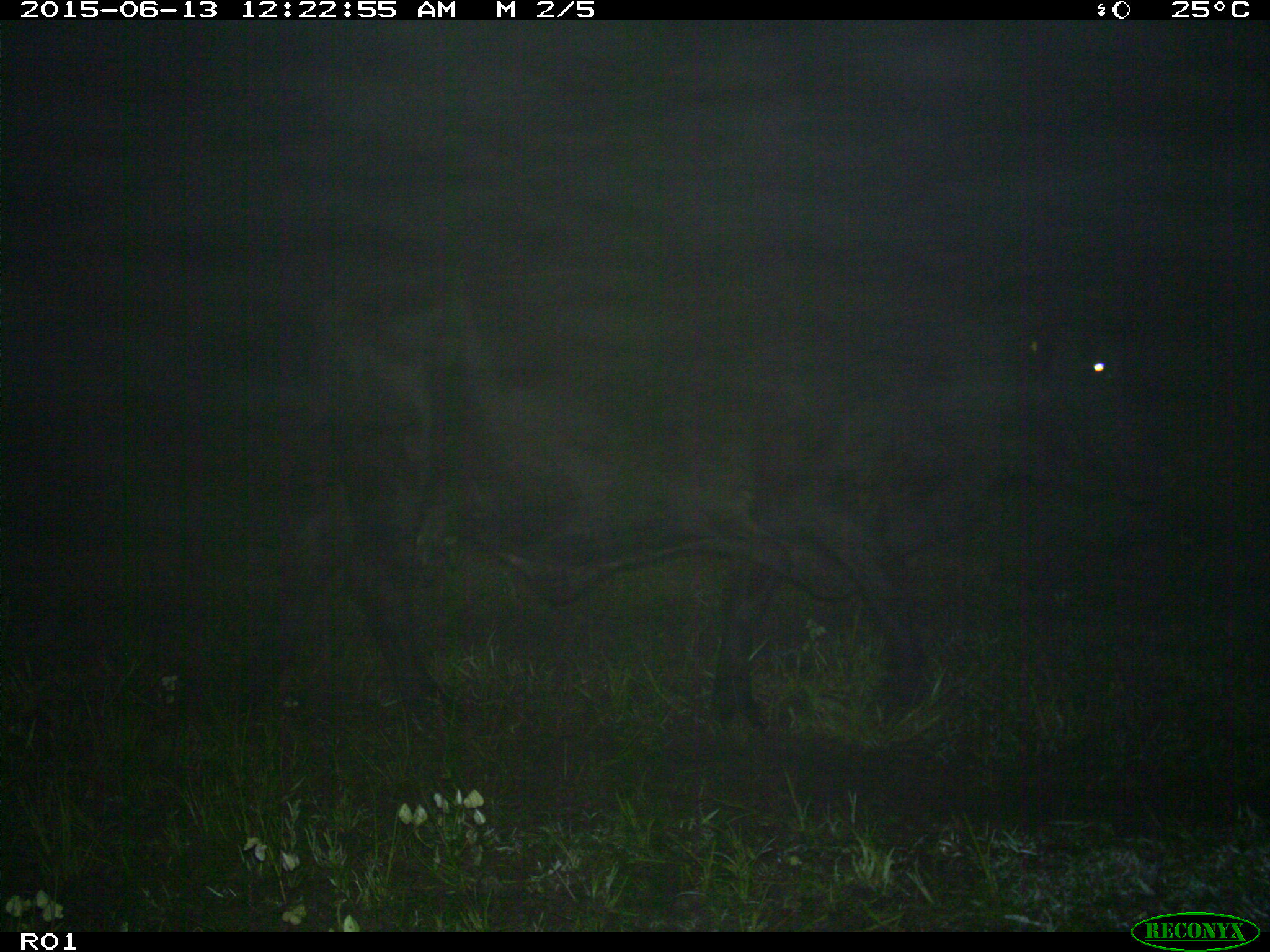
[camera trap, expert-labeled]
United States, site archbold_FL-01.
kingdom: Animalia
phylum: Chordata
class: Mammalia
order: Artiodactyla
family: Bovidae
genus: Bos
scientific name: Bos taurus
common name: domestic cow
Bos taurus (domestic cow).